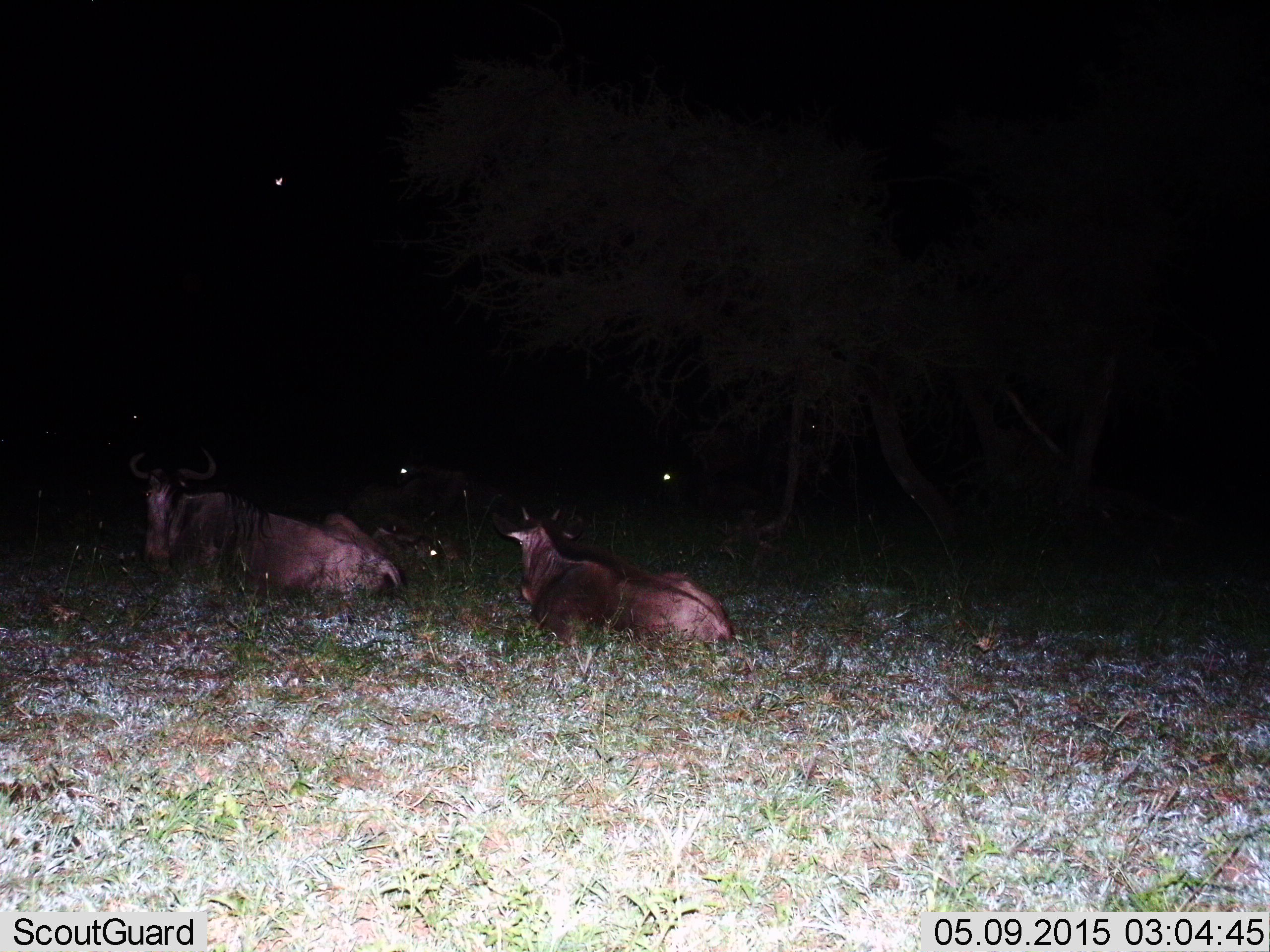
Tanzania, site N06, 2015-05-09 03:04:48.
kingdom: Animalia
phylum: Chordata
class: Mammalia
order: Artiodactyla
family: Bovidae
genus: Connochaetes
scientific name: Connochaetes taurinus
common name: blue wildebeest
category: wildebeest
Wildebeest (blue wildebeest) (Connochaetes taurinus), count 4. Behavior (volunteer vote fractions): standing 20%, resting 90%, moving 0%, interacting 0%. Young present (vote fraction): 10%. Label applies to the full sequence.